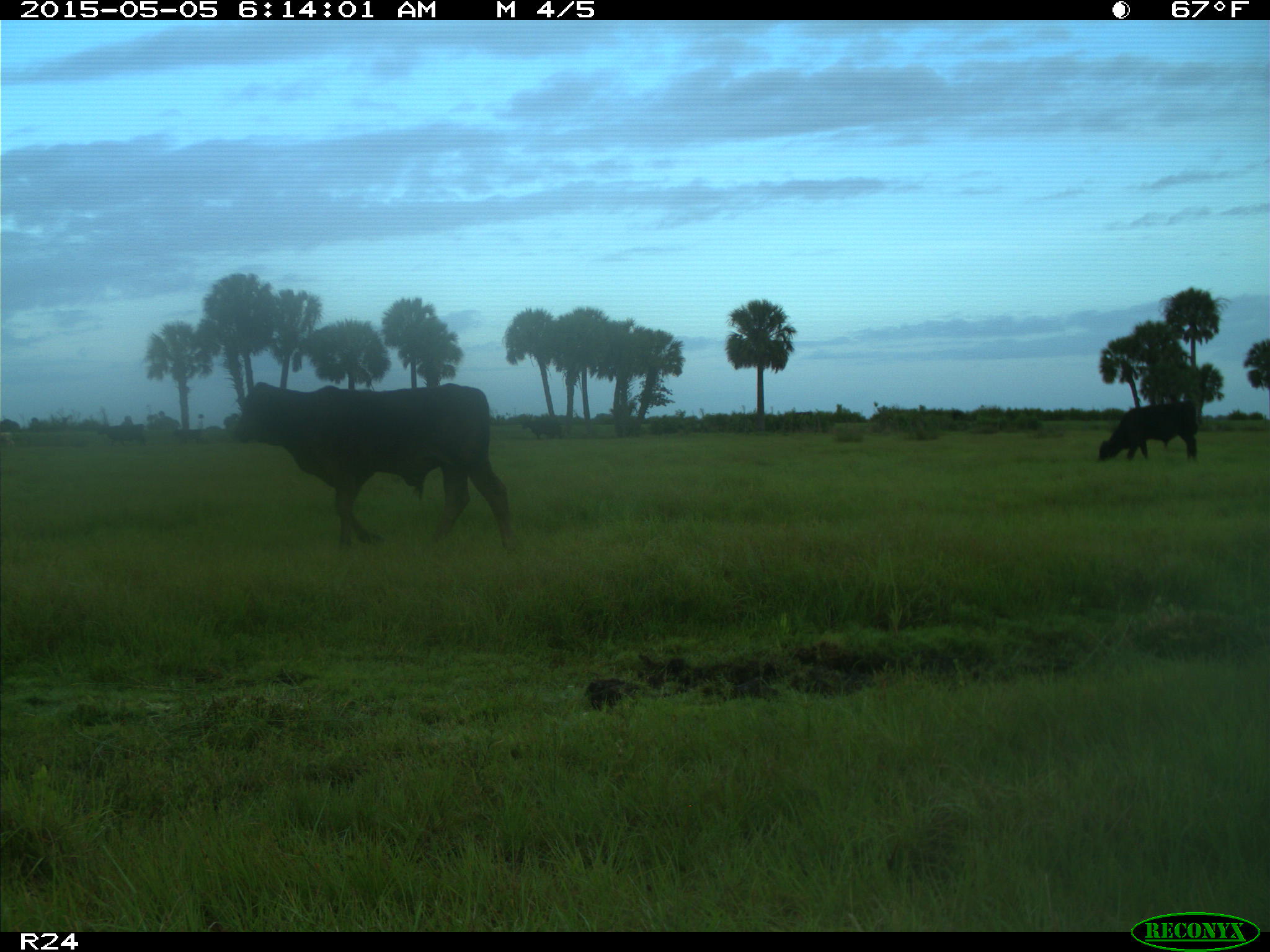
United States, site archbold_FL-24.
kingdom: Animalia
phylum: Chordata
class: Mammalia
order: Artiodactyla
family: Bovidae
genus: Bos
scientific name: Bos taurus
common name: domestic cow